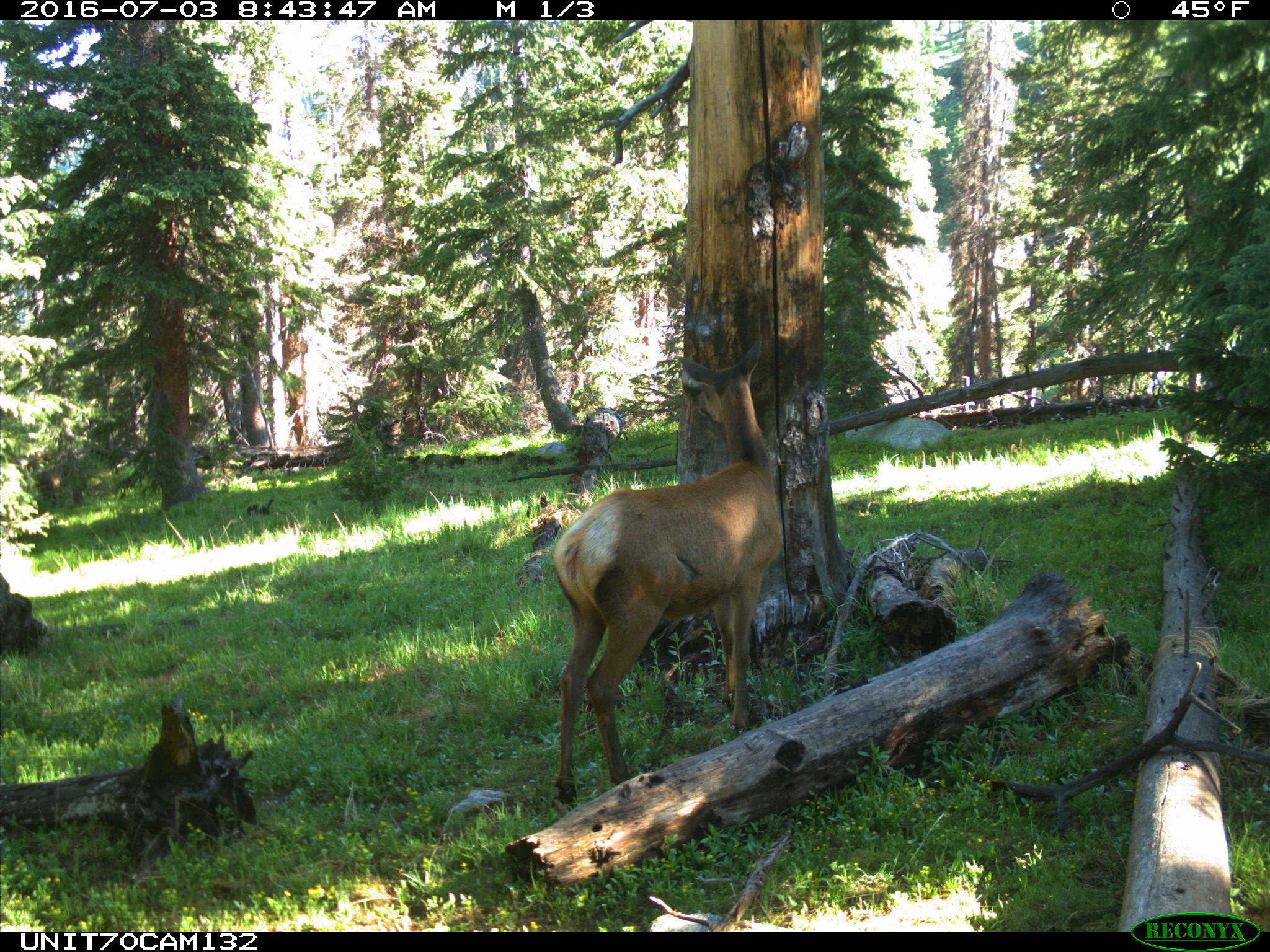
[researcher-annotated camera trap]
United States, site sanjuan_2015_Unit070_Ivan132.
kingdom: Animalia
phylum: Chordata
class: Mammalia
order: Artiodactyla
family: Cervidae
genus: Cervus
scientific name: Cervus elaphus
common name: red deer